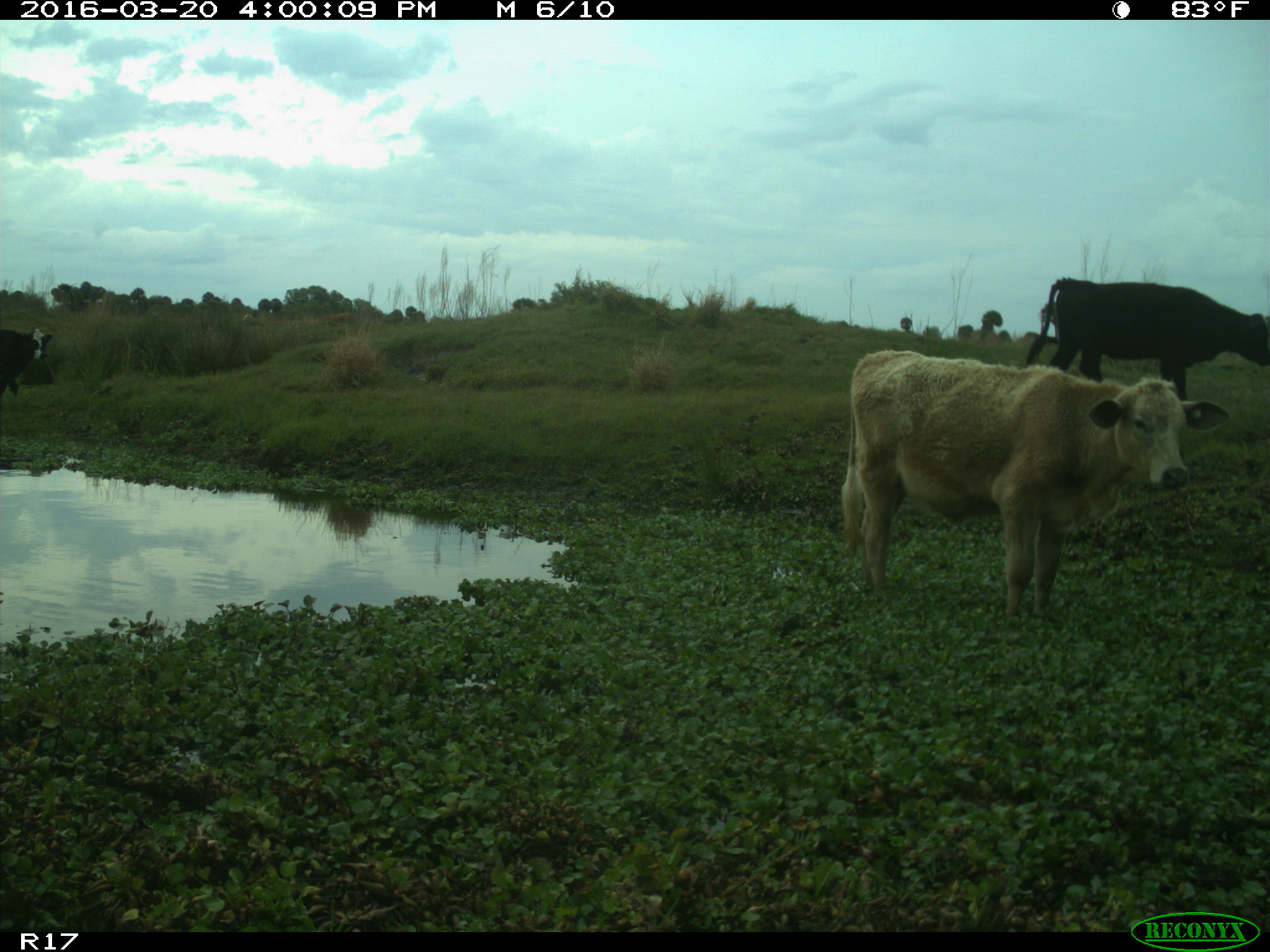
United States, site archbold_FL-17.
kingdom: Animalia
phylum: Chordata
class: Mammalia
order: Artiodactyla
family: Bovidae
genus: Bos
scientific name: Bos taurus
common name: domestic cow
Bos taurus (domestic cow).